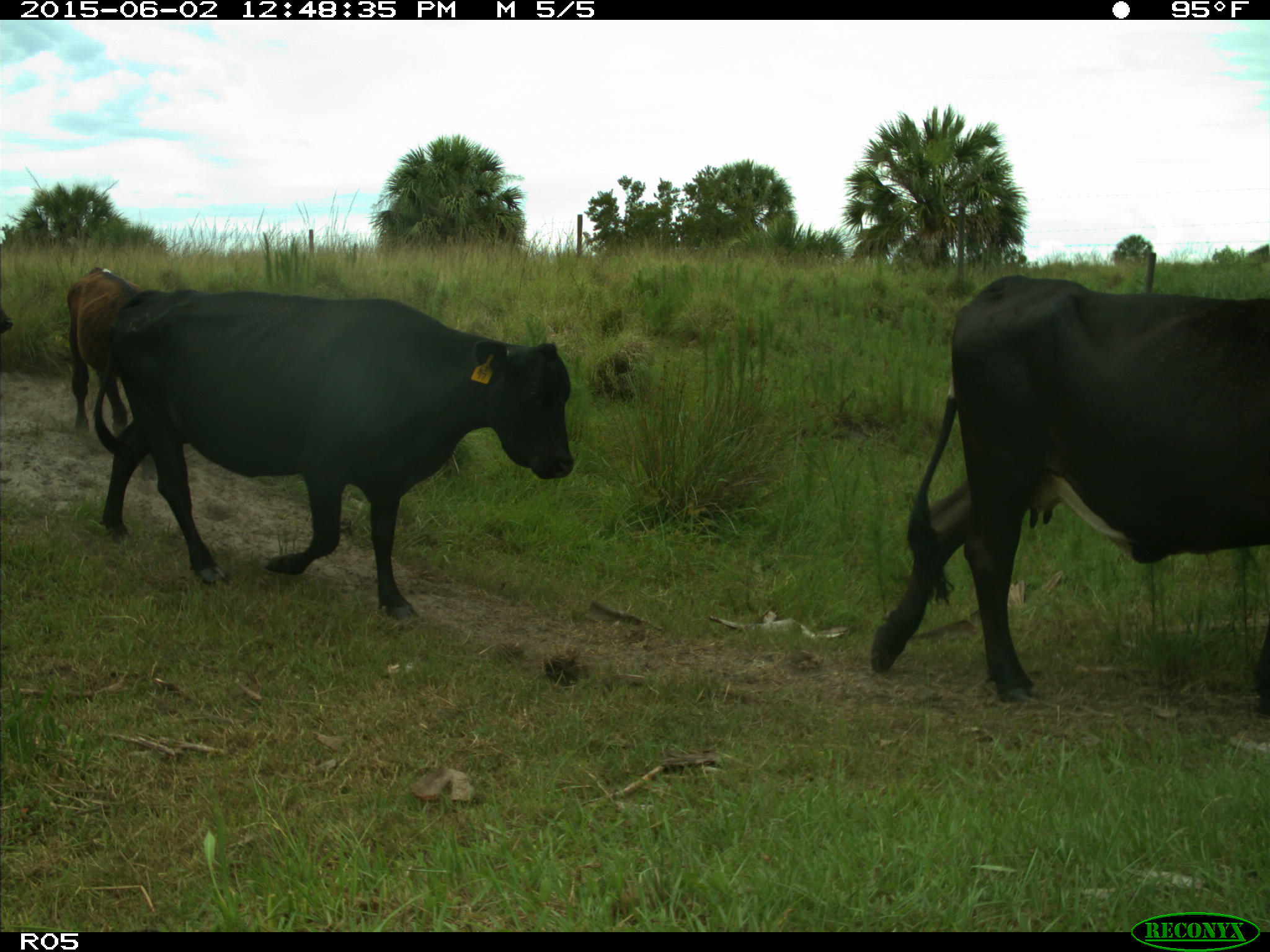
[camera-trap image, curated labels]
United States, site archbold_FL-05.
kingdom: Animalia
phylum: Chordata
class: Mammalia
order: Artiodactyla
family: Bovidae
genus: Bos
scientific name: Bos taurus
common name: domestic cow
Bos taurus (domestic cow).